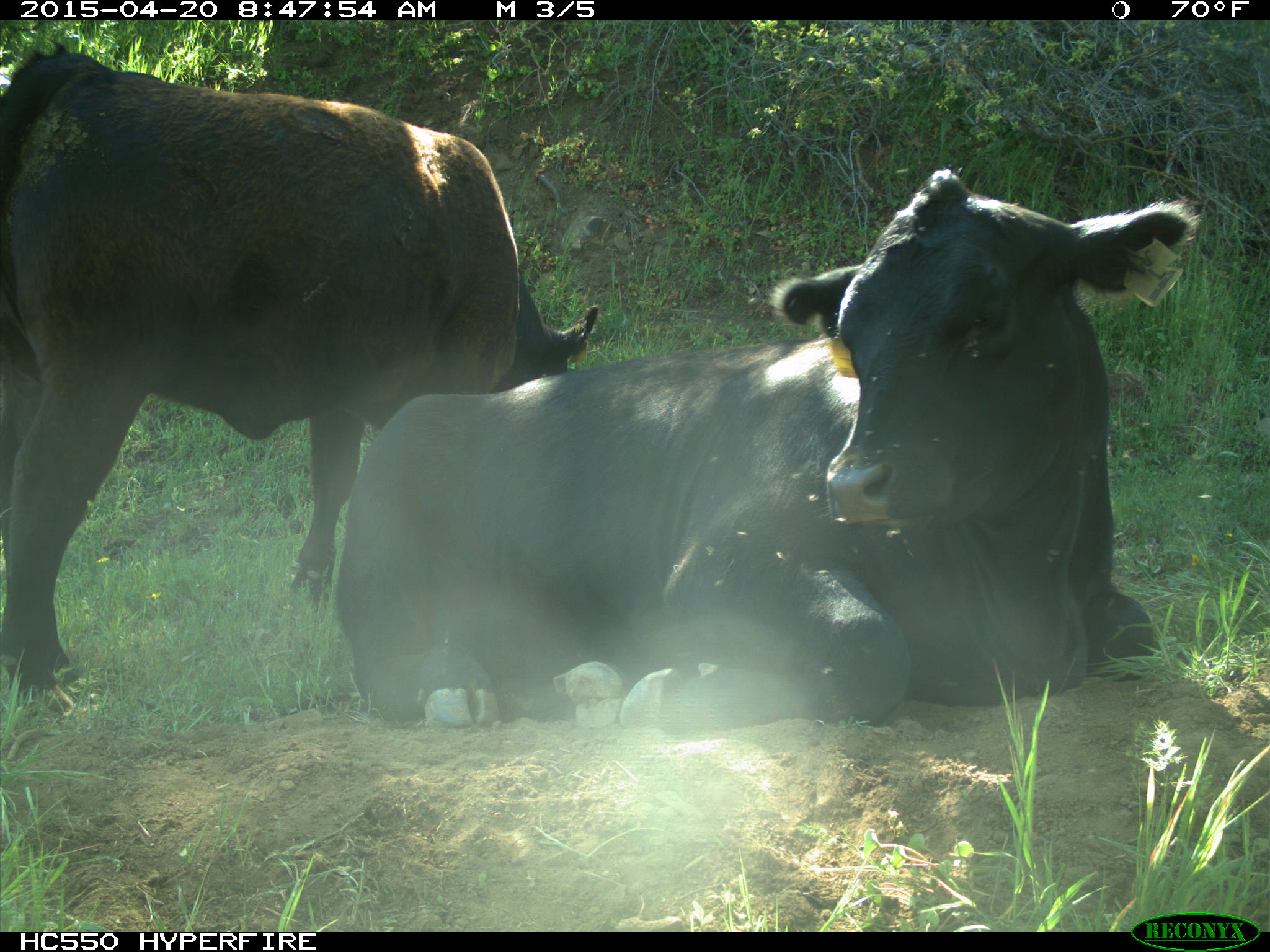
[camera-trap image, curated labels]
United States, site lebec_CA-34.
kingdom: Animalia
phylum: Chordata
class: Mammalia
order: Artiodactyla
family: Bovidae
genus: Bos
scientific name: Bos taurus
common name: domestic cow